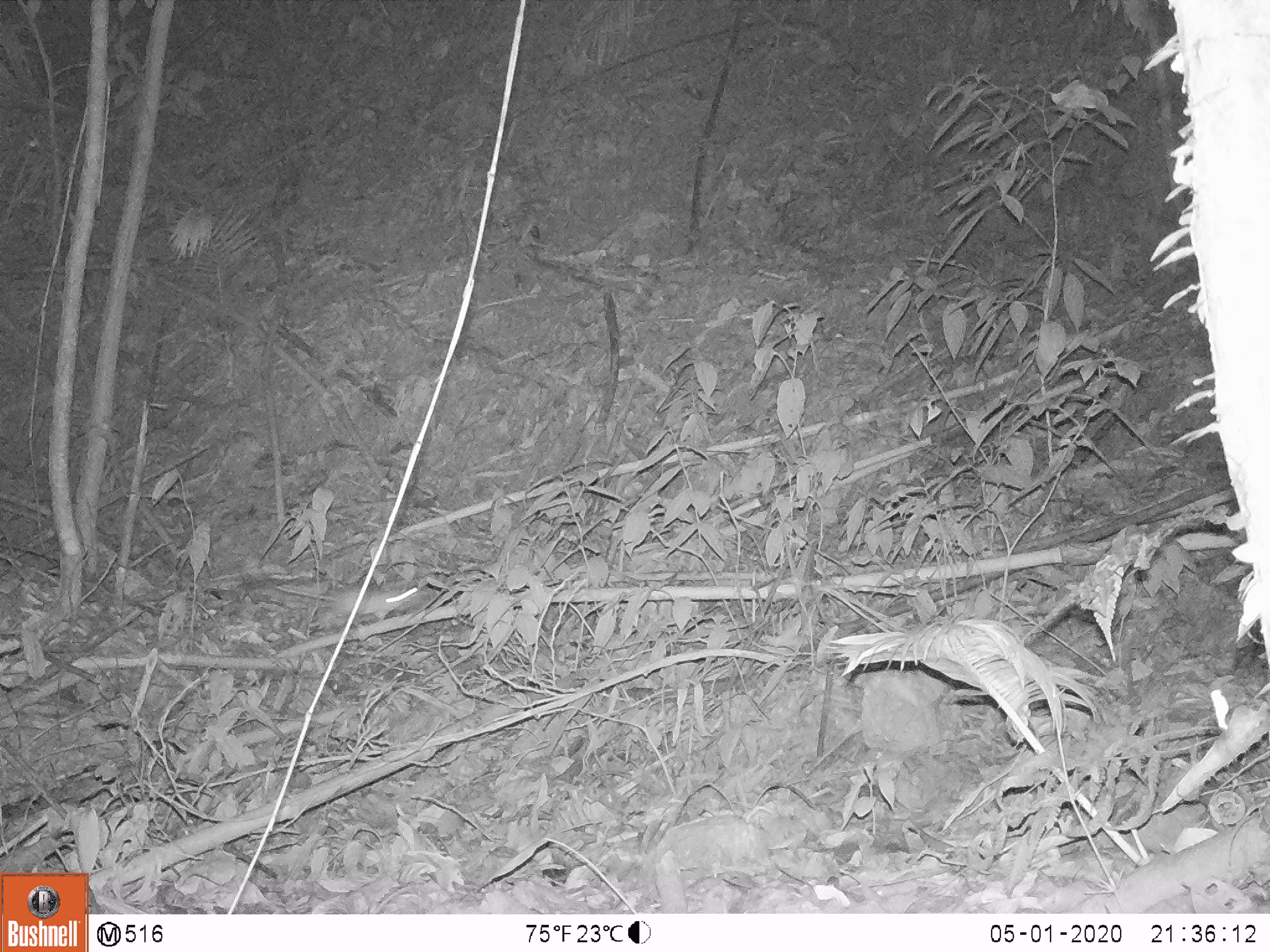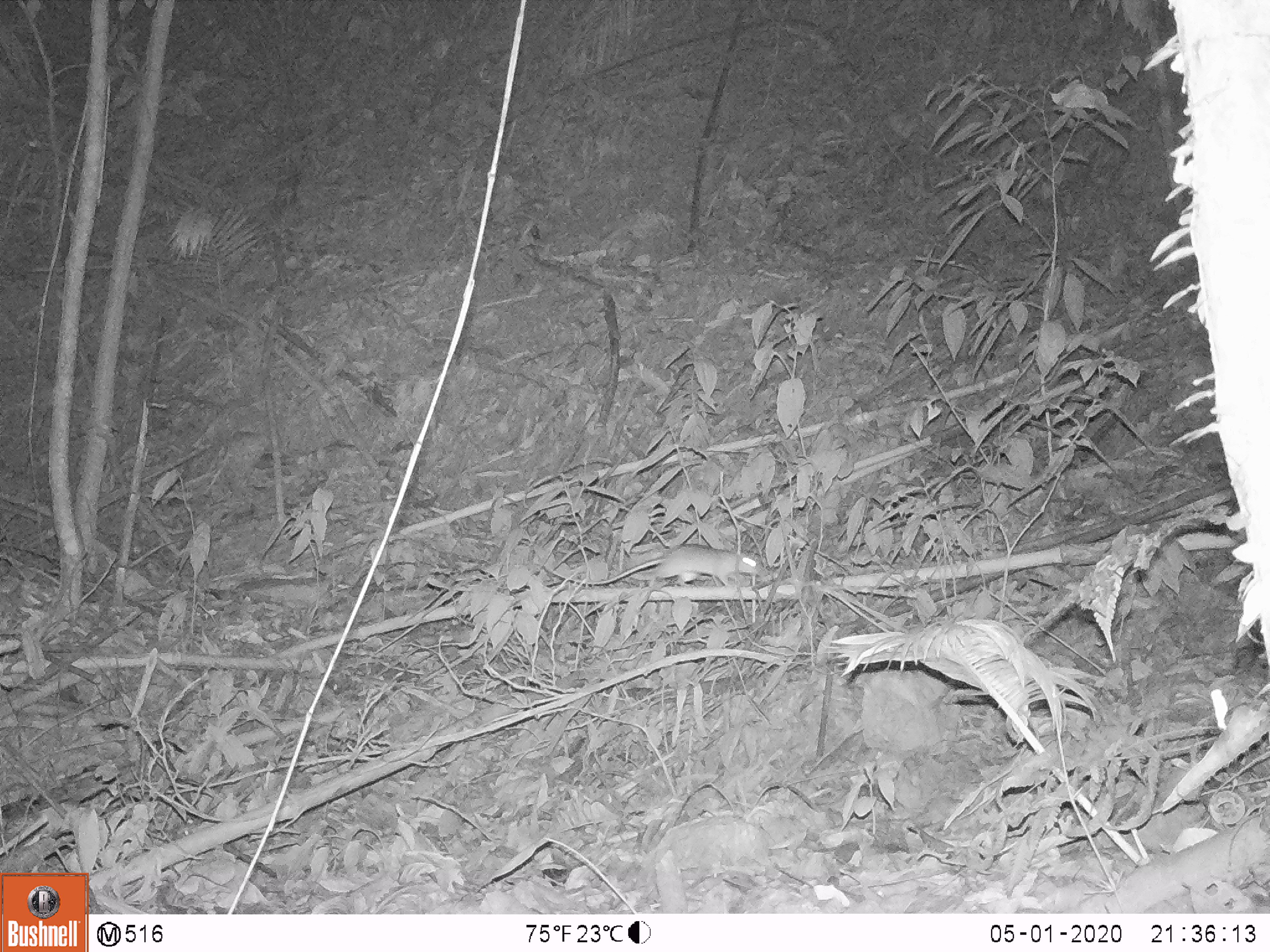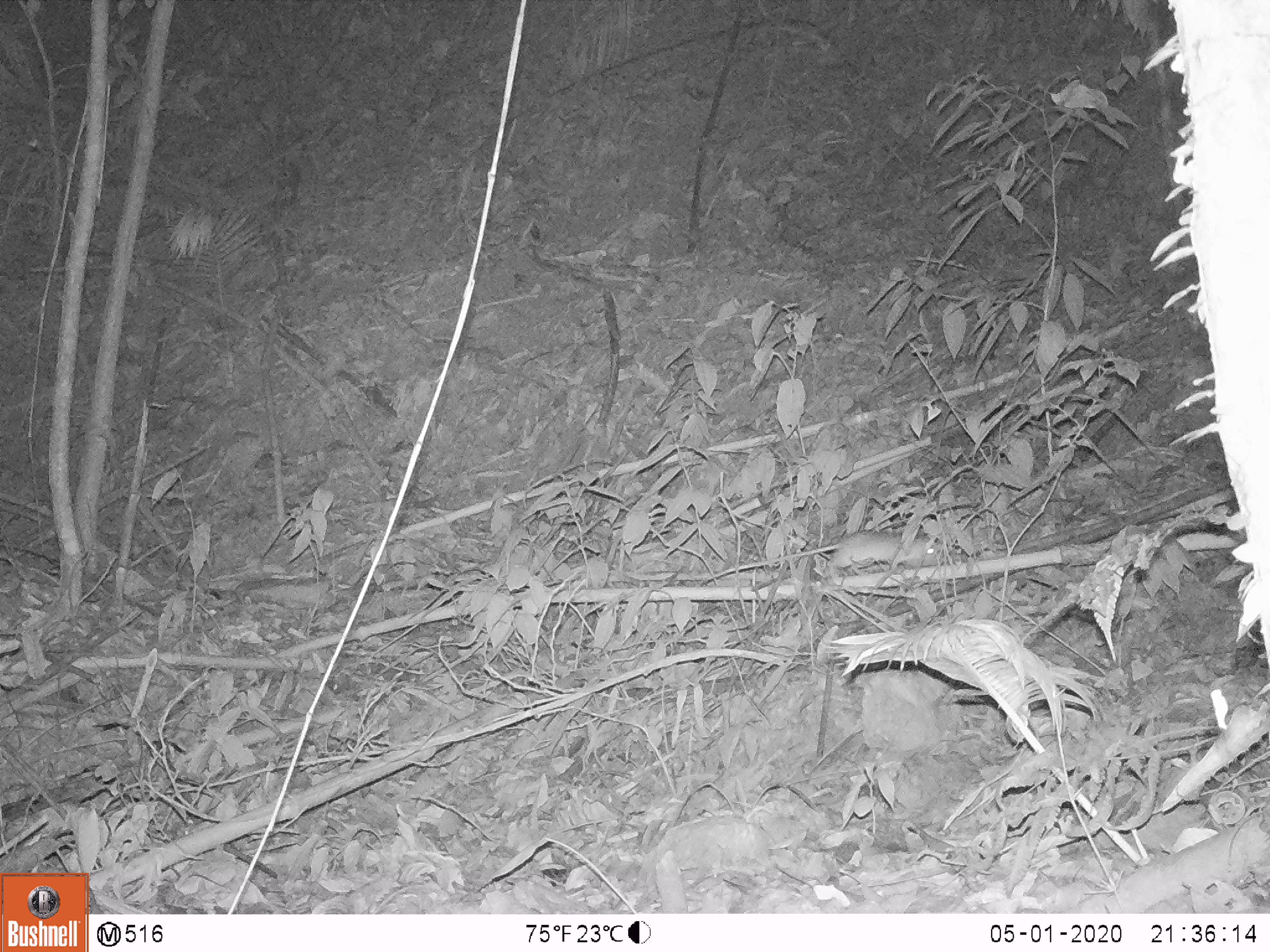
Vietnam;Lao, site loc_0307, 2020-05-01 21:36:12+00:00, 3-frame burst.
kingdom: Animalia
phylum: Chordata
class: Mammalia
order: Rodentia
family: Muridae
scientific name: Muridae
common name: old-world mice and rats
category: unidentified murid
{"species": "unidentified murid (old-world mice and rats) (Muridae)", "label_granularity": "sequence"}